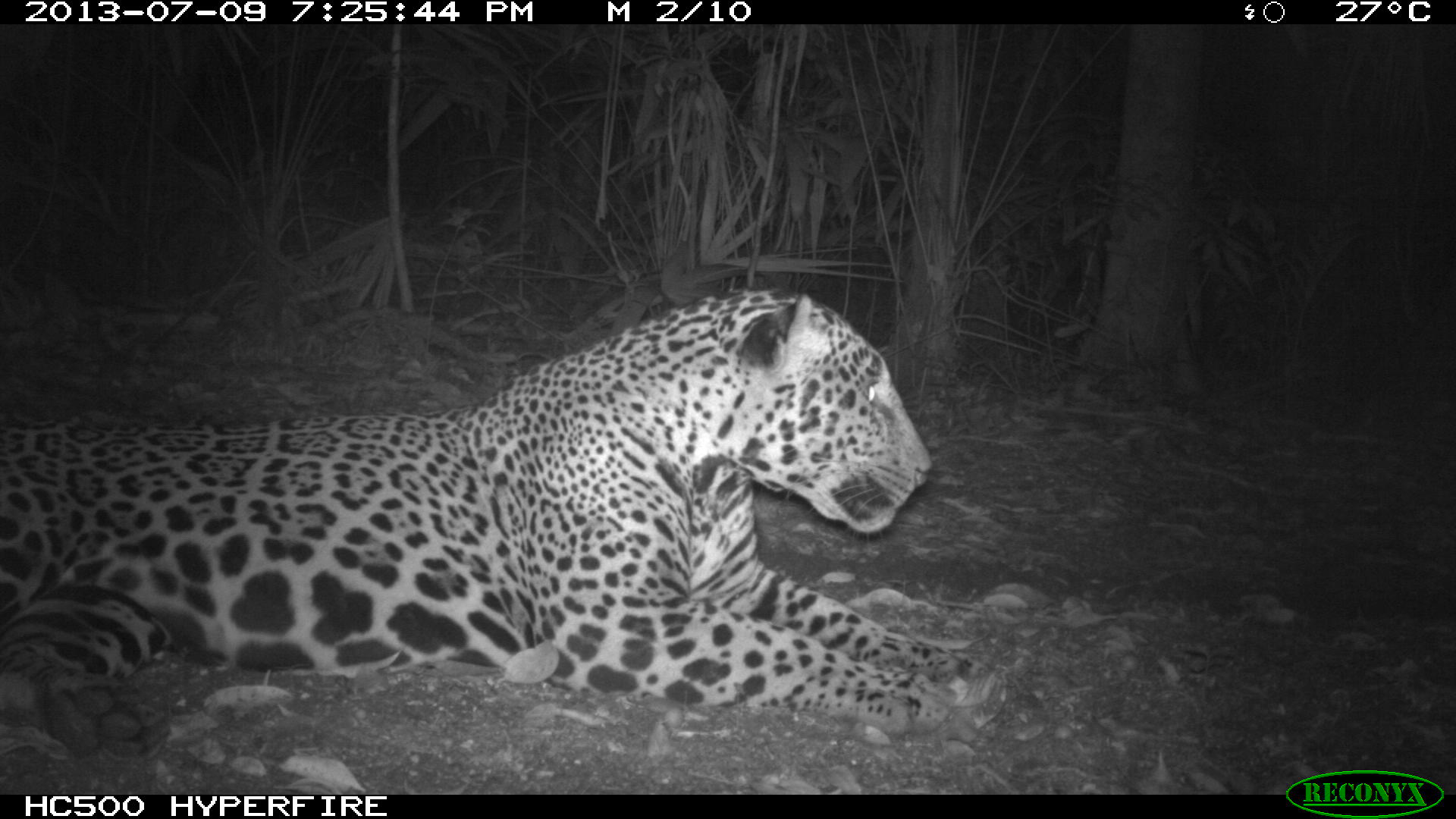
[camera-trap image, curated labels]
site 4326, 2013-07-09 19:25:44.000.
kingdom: Animalia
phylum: Chordata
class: Mammalia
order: Carnivora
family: Felidae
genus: Panthera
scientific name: Panthera onca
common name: jaguar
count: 1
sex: male